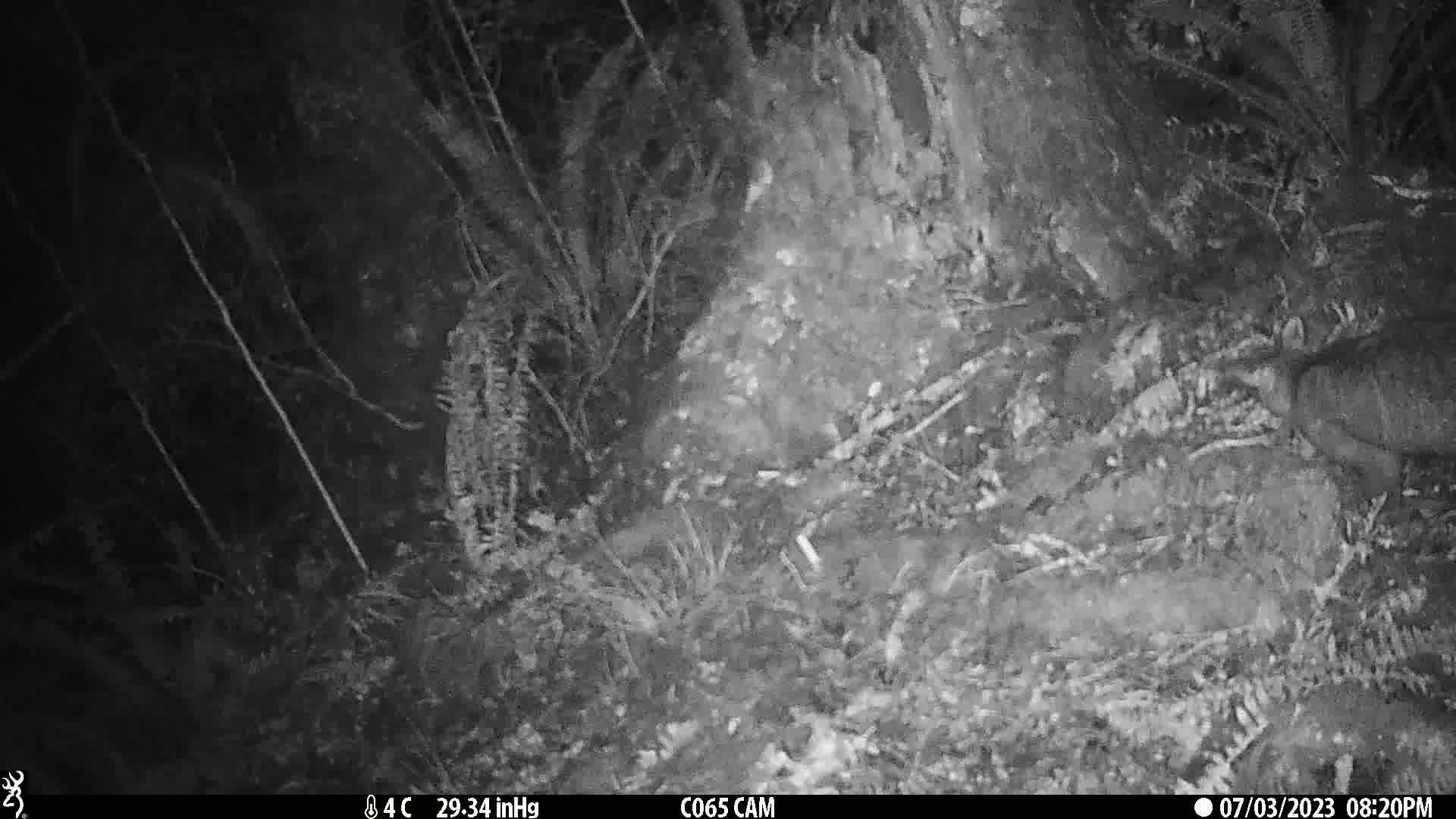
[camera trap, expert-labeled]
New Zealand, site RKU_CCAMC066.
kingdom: Animalia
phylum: Chordata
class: Mammalia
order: Diprotodontia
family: Phalangeridae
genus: Trichosurus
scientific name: Trichosurus vulpecula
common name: common brushtail possum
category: possum